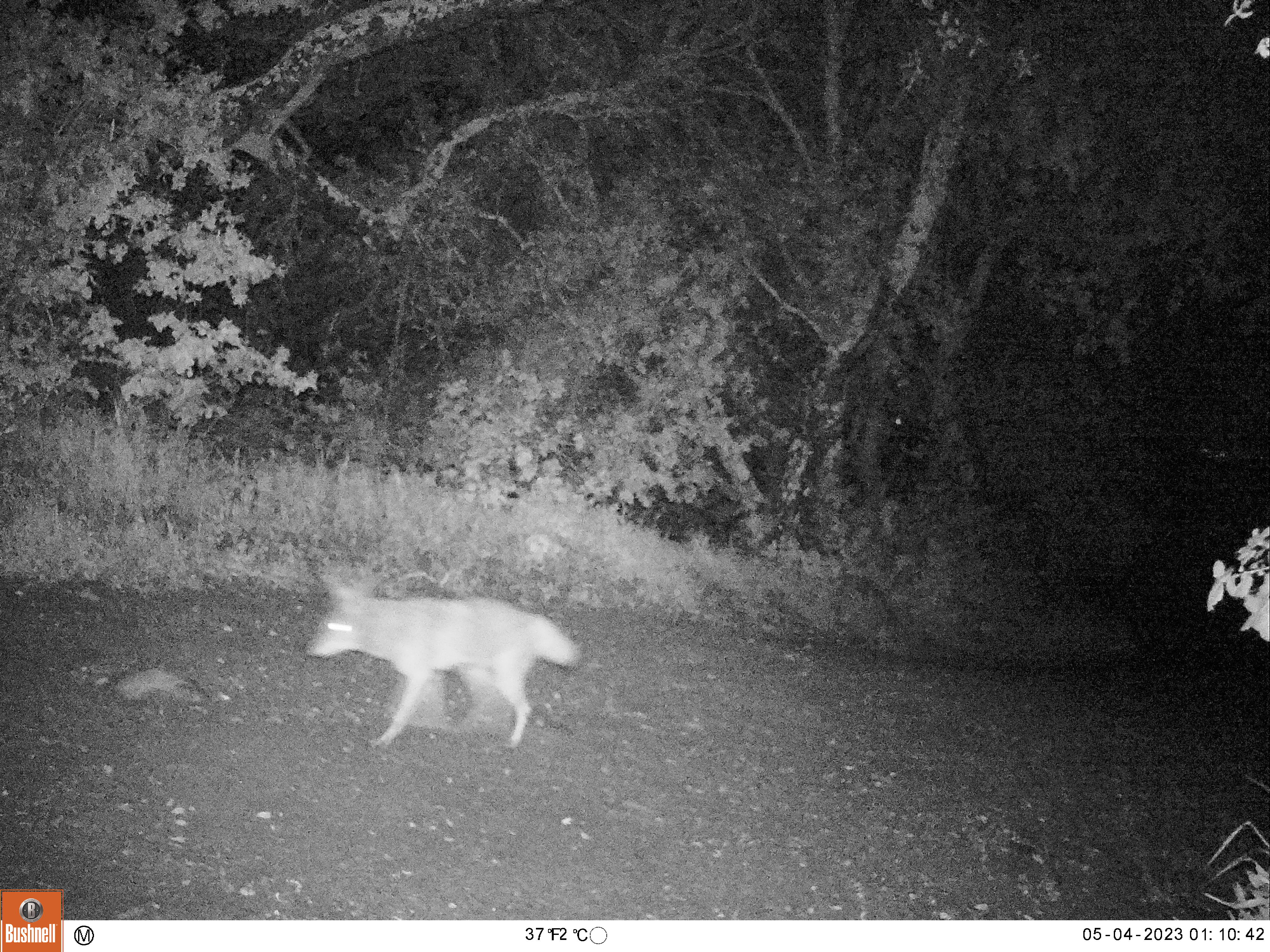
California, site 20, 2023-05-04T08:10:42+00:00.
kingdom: Animalia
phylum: Chordata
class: Mammalia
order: Carnivora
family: Canidae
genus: Canis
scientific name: Canis latrans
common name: coyote